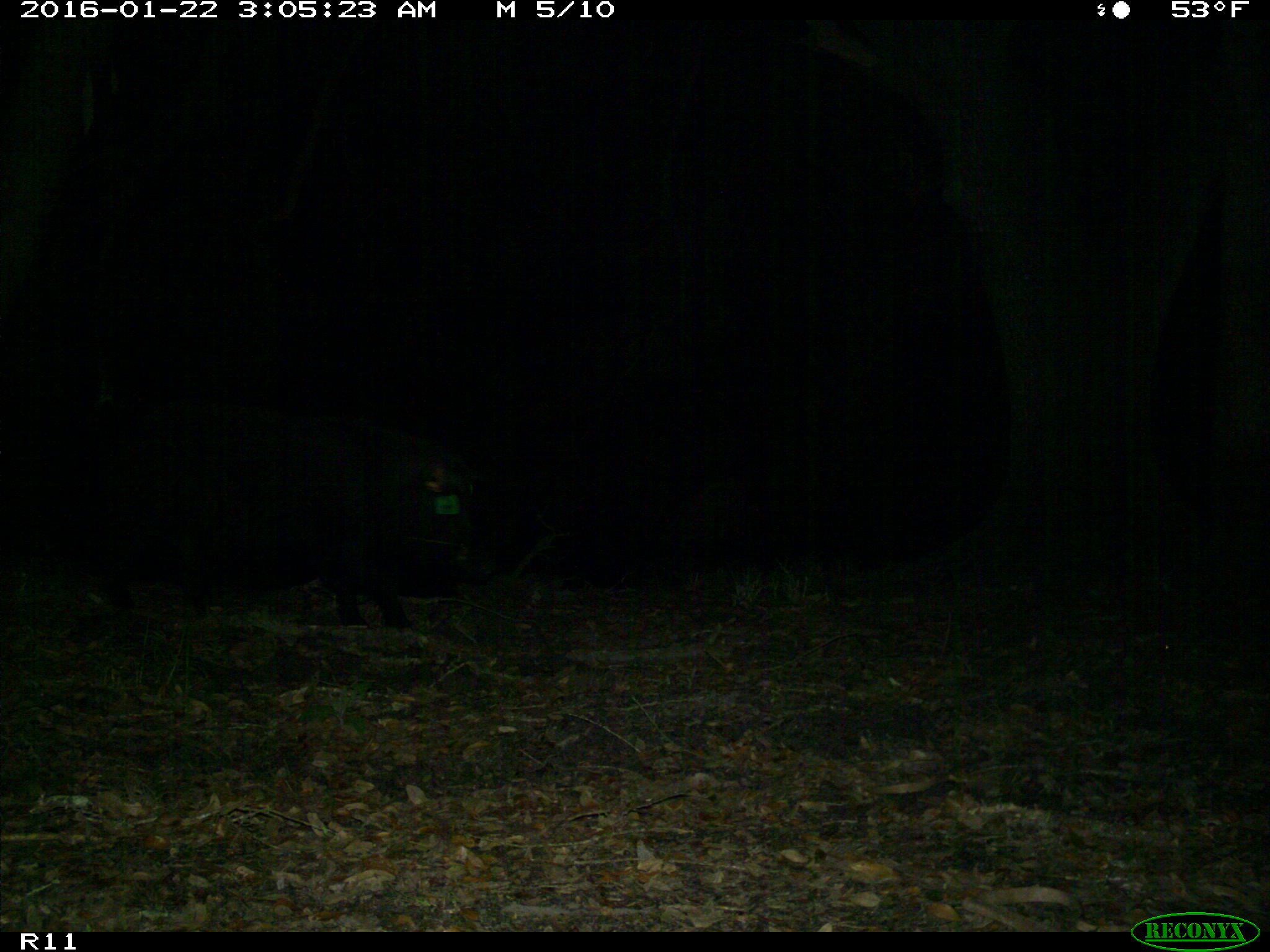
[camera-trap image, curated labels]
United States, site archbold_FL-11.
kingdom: Animalia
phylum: Chordata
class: Mammalia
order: Artiodactyla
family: Suidae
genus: Sus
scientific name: Sus scrofa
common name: wild boar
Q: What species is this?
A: Sus scrofa (wild boar).